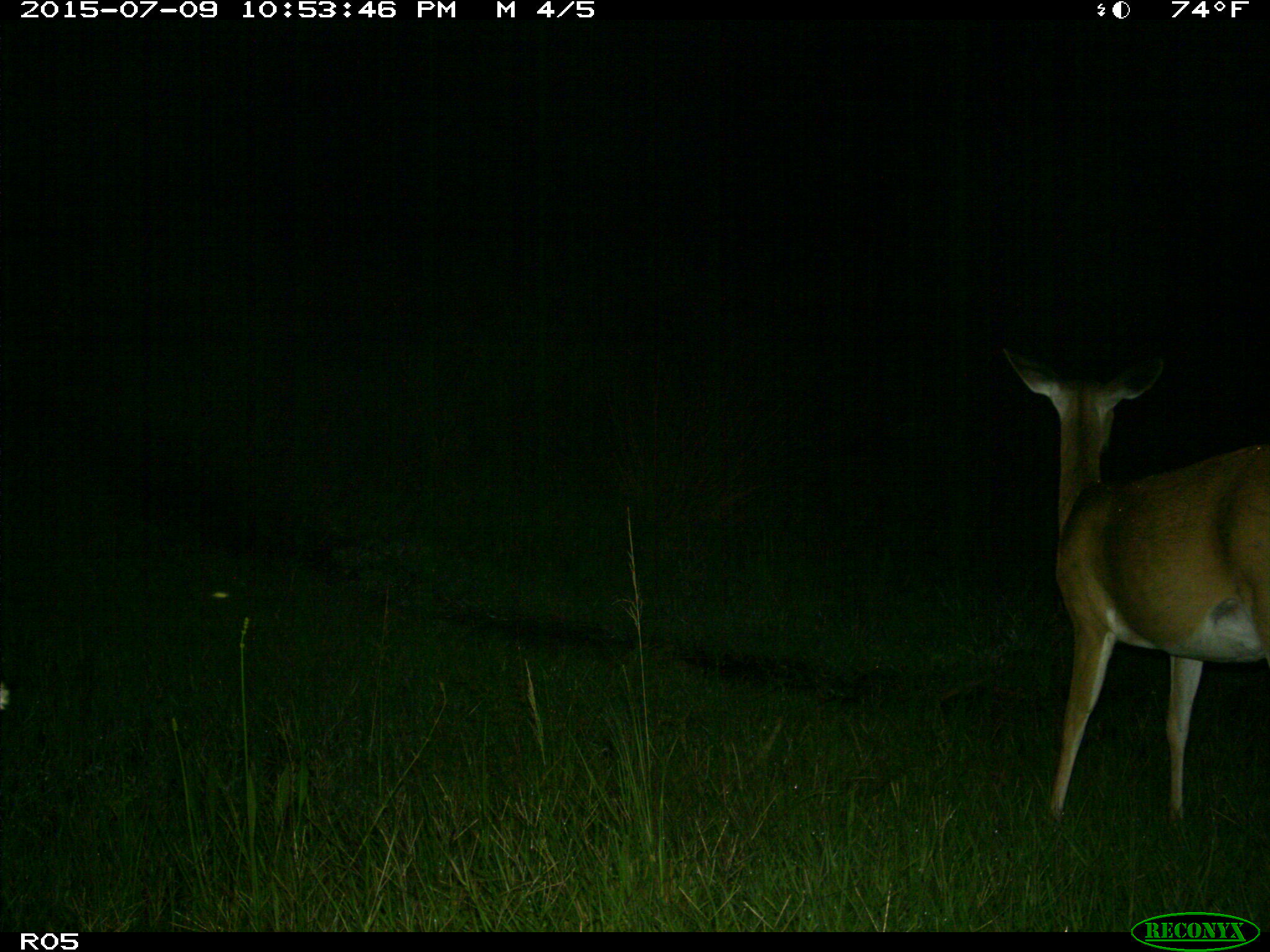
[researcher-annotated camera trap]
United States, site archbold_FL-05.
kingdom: Animalia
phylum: Chordata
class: Mammalia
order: Artiodactyla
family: Cervidae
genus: Odocoileus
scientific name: Odocoileus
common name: deer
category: unidentified deer